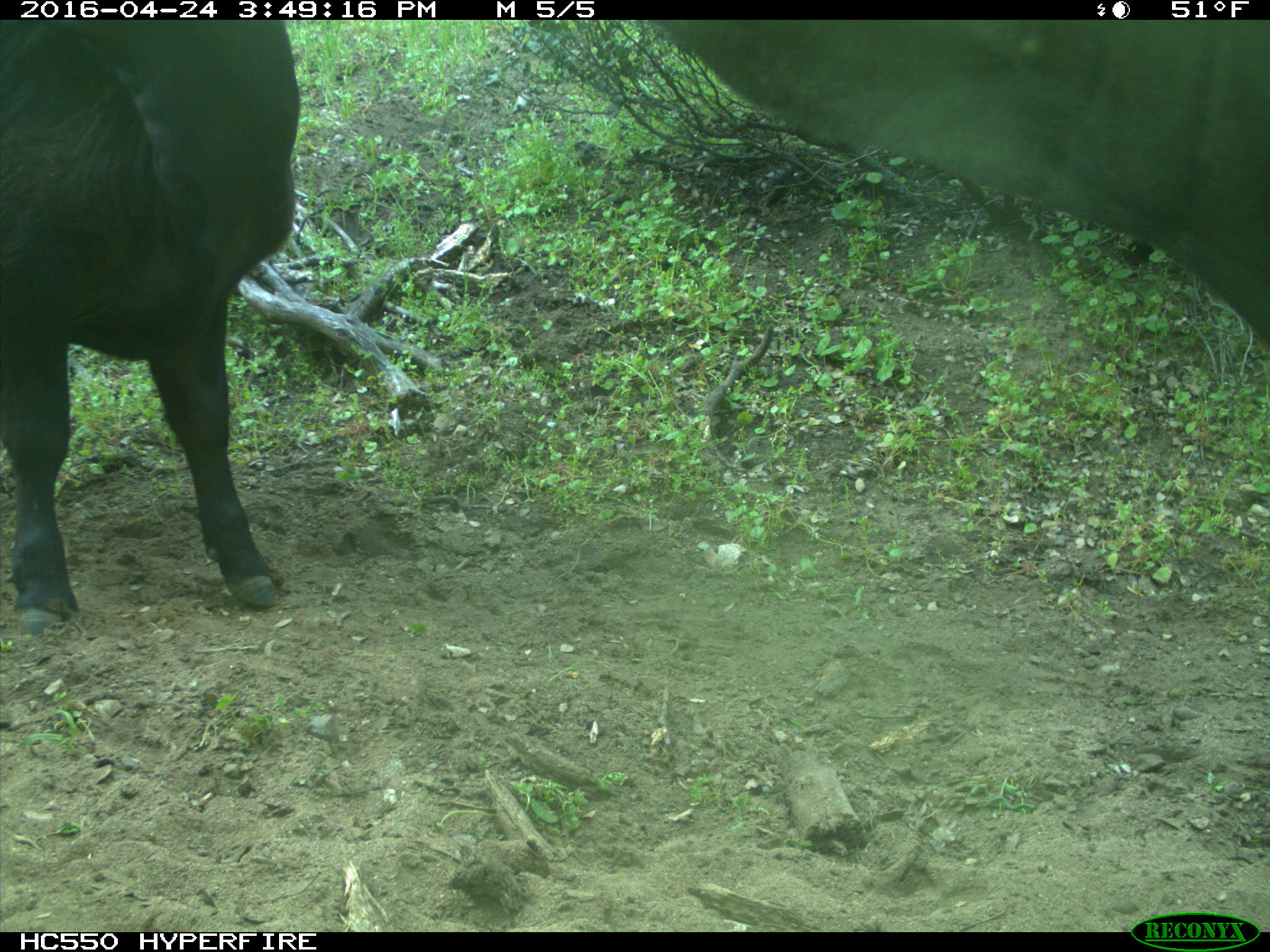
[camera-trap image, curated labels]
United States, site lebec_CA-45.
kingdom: Animalia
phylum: Chordata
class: Mammalia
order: Artiodactyla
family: Bovidae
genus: Bos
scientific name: Bos taurus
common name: domestic cow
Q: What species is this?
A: Bos taurus (domestic cow).